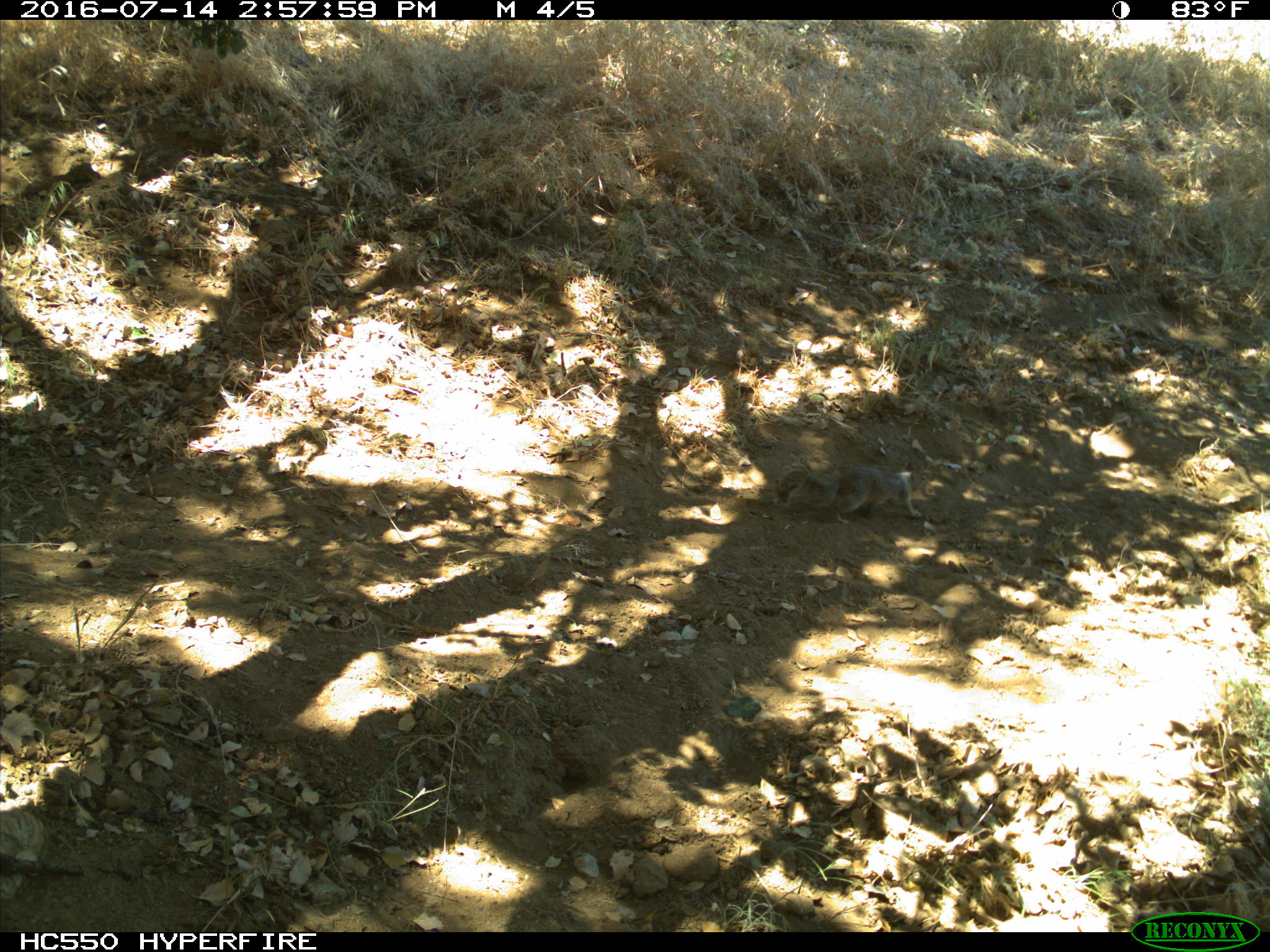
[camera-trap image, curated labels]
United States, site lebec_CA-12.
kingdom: Animalia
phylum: Chordata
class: Mammalia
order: Rodentia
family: Sciuridae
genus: Otospermophilus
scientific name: Otospermophilus beecheyi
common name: california ground squirrel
Otospermophilus beecheyi (california ground squirrel).